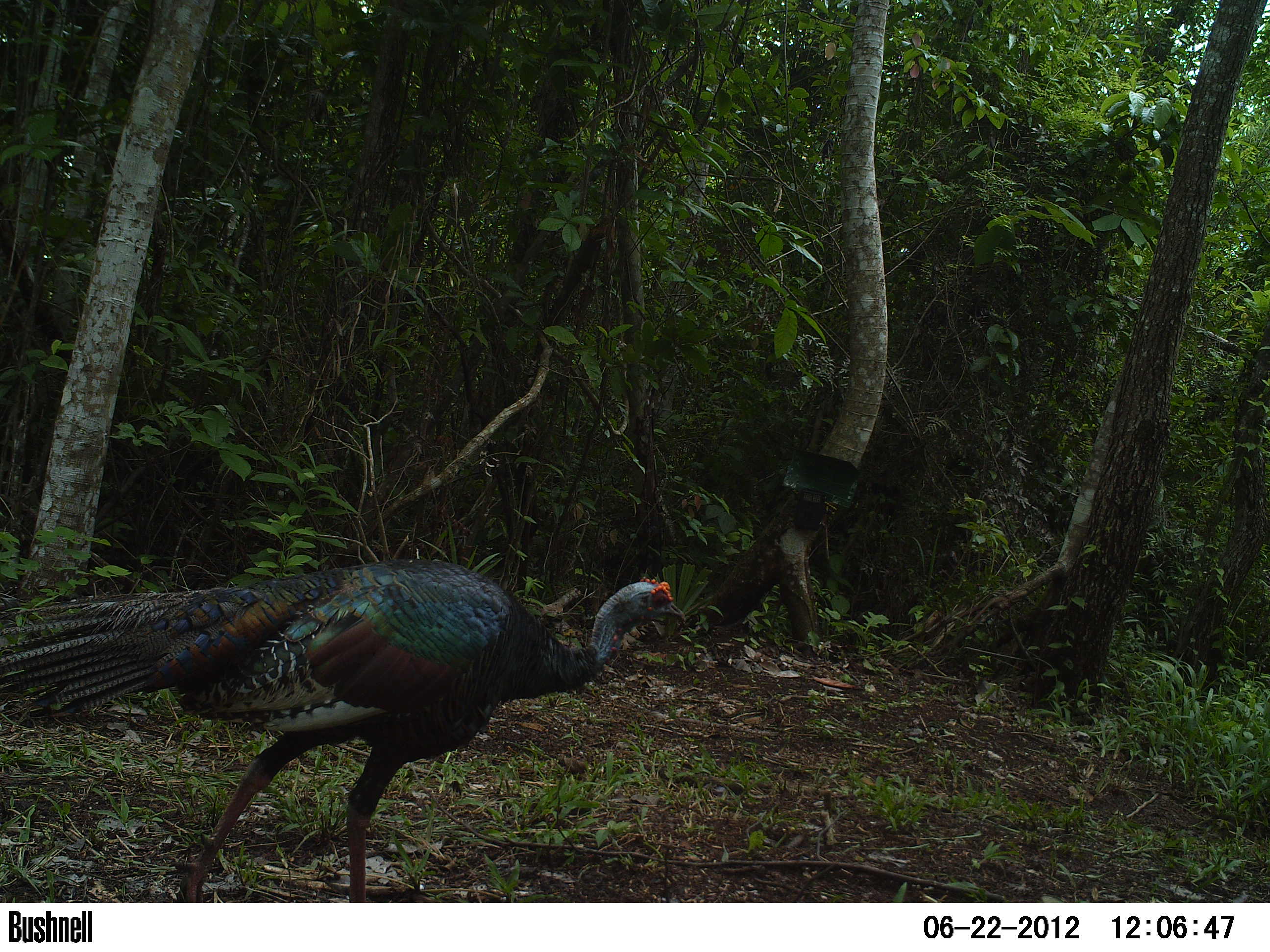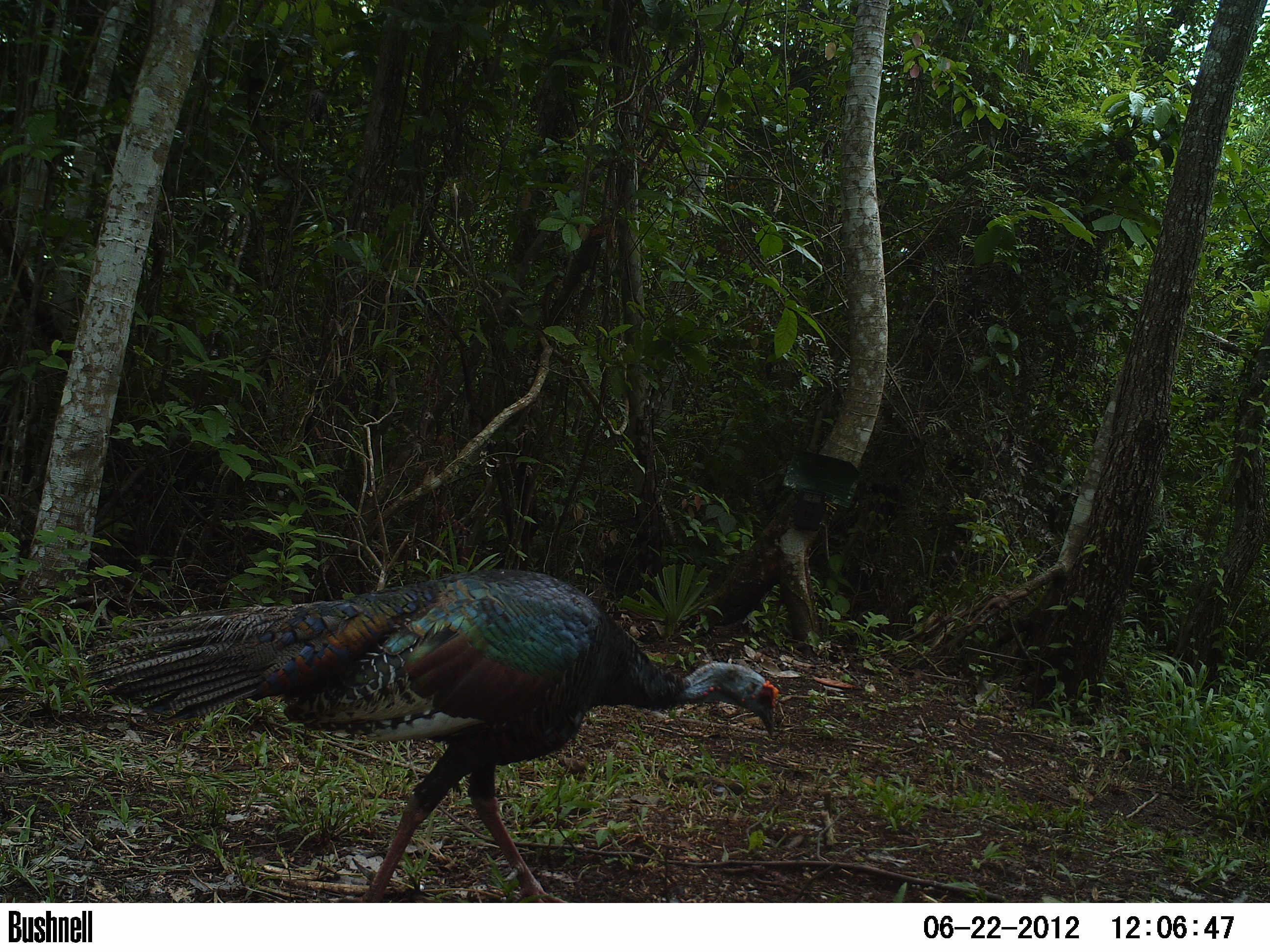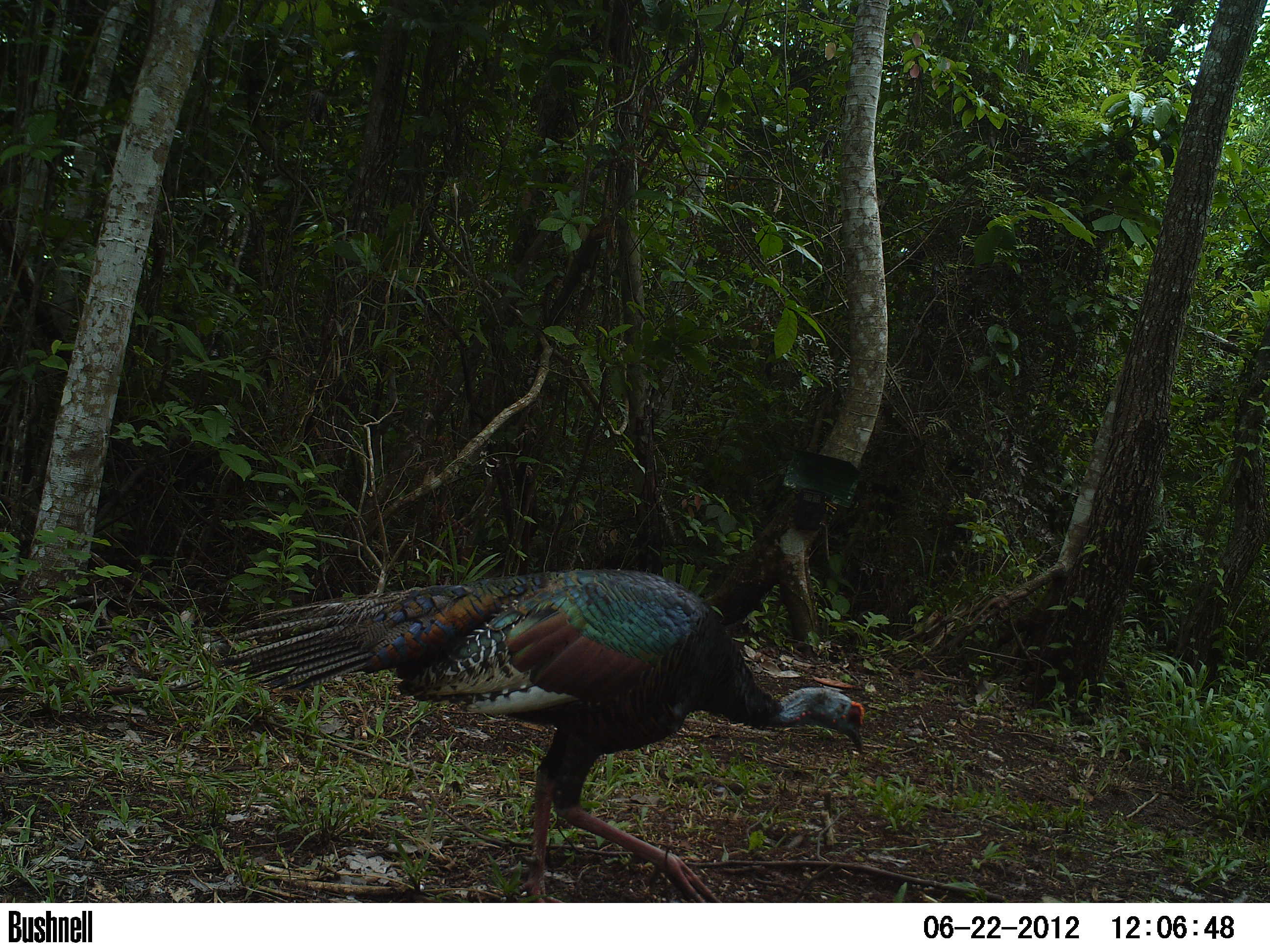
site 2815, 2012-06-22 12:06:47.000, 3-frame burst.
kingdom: Animalia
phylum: Chordata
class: Aves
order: Galliformes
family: Phasianidae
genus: Meleagris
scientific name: Meleagris ocellata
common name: ocellated turkey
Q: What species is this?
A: Meleagris ocellata (ocellated turkey).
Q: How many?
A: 1.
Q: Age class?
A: Adult.